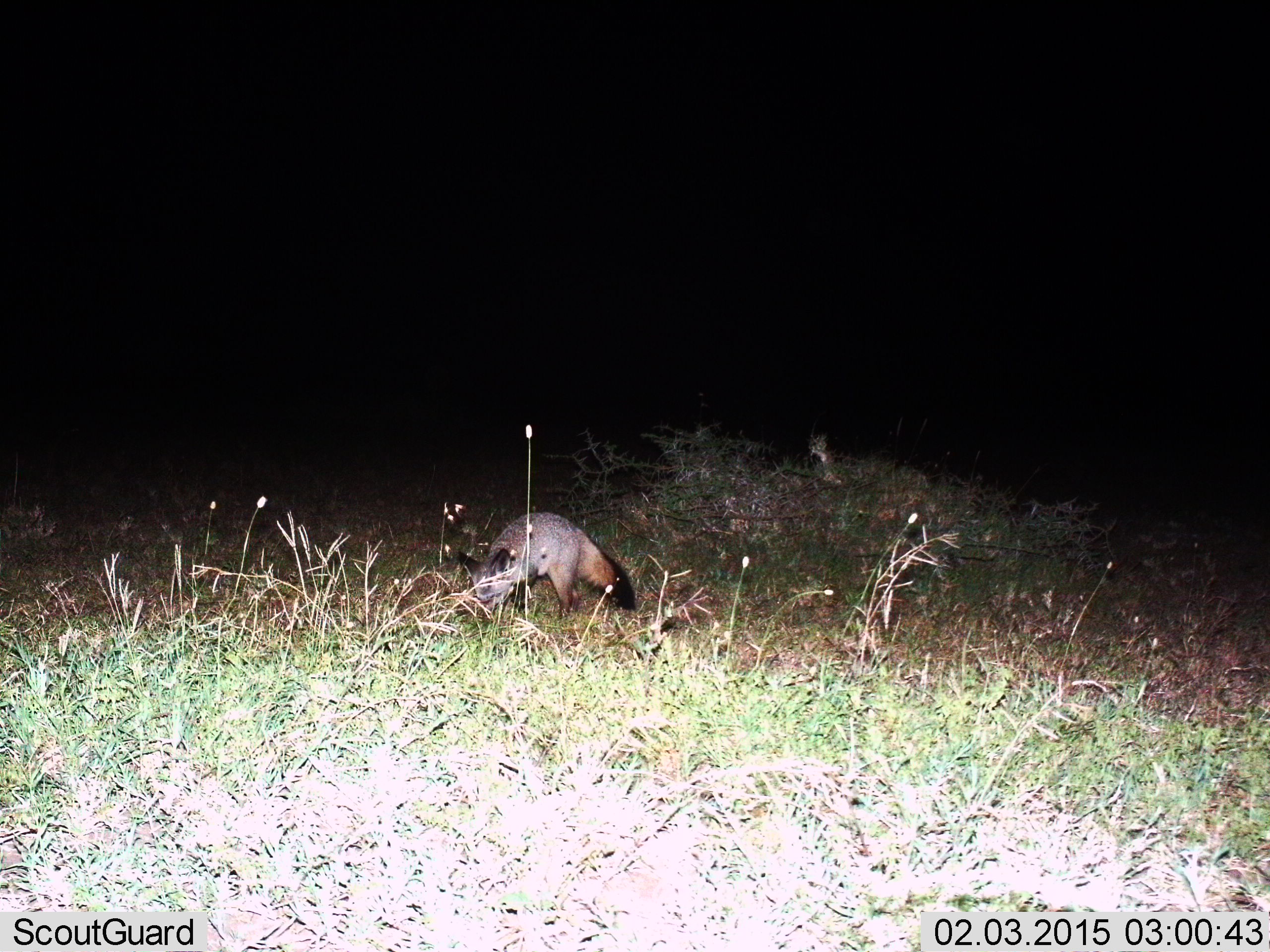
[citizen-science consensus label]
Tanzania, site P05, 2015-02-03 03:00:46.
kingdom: Animalia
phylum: Chordata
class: Mammalia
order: Carnivora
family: Canidae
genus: Otocyon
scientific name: Otocyon megalotis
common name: bat-eared fox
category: batearedfox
Batearedfox (bat-eared fox) (Otocyon megalotis), count 1. Behavior (volunteer vote fractions): standing 80%, resting 0%, moving 20%, interacting 0%. Young present (vote fraction): 0%. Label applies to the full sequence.